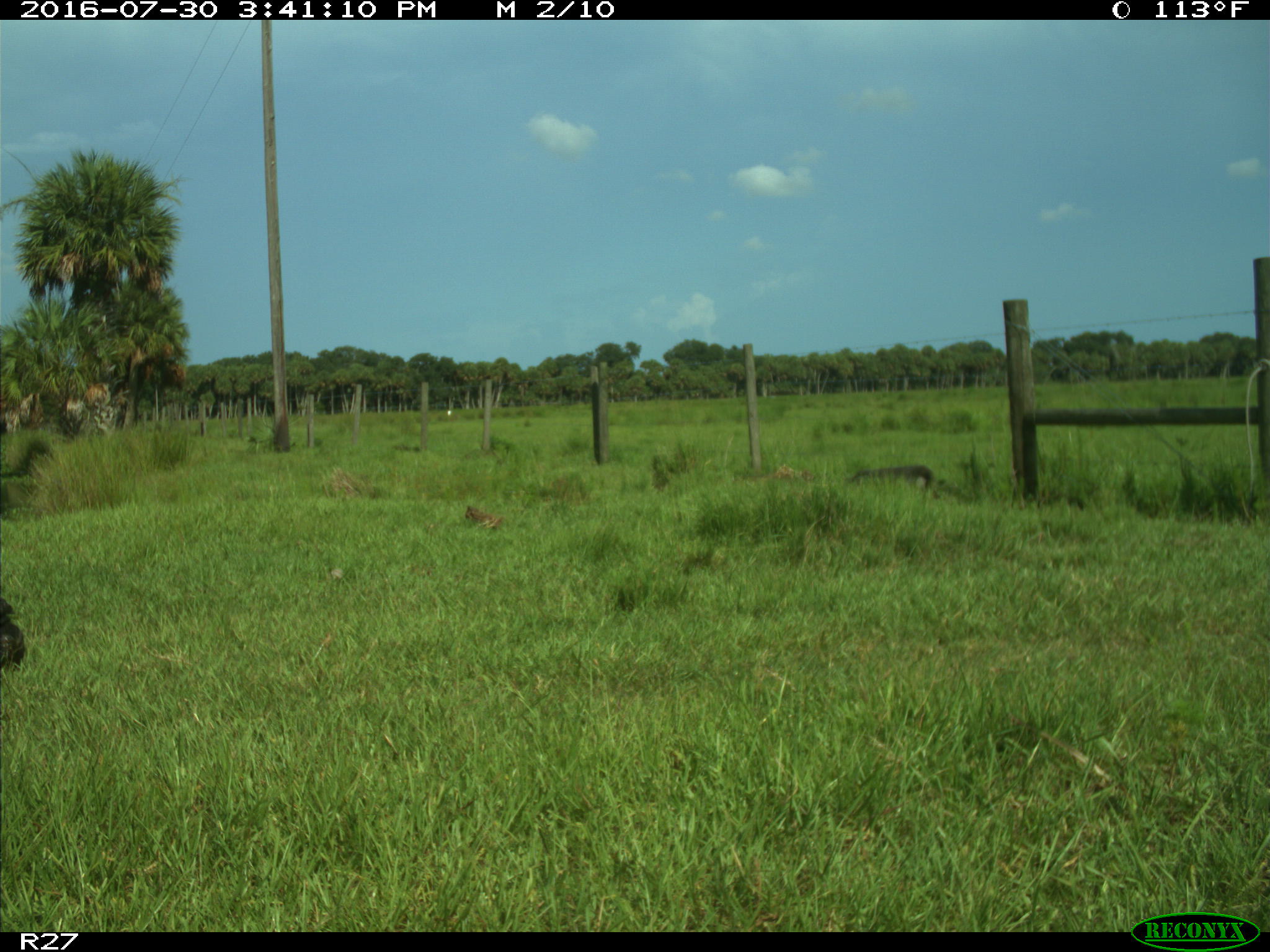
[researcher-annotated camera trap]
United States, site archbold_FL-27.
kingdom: Animalia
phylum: Chordata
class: Mammalia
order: Artiodactyla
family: Bovidae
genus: Bos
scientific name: Bos taurus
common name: domestic cow